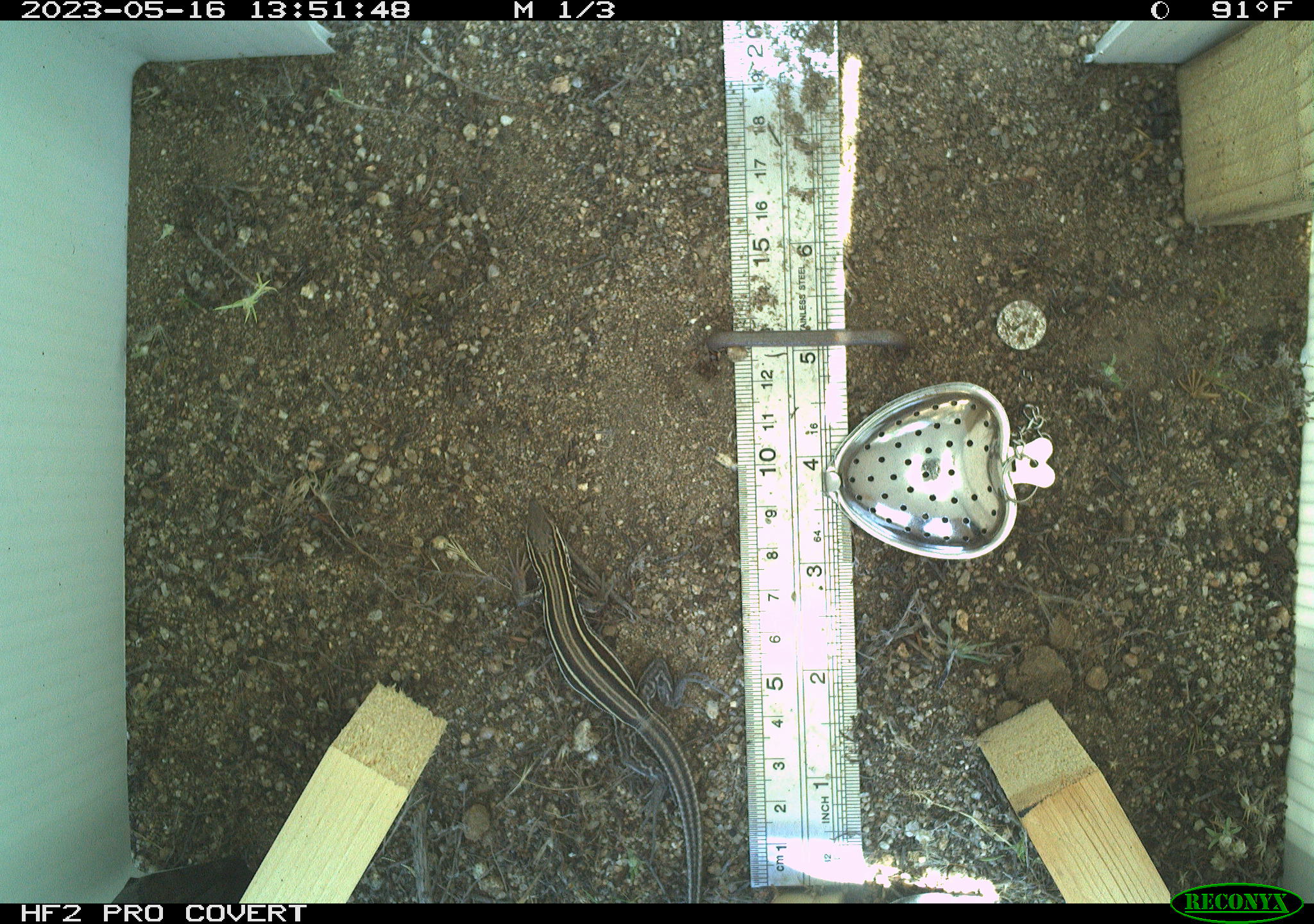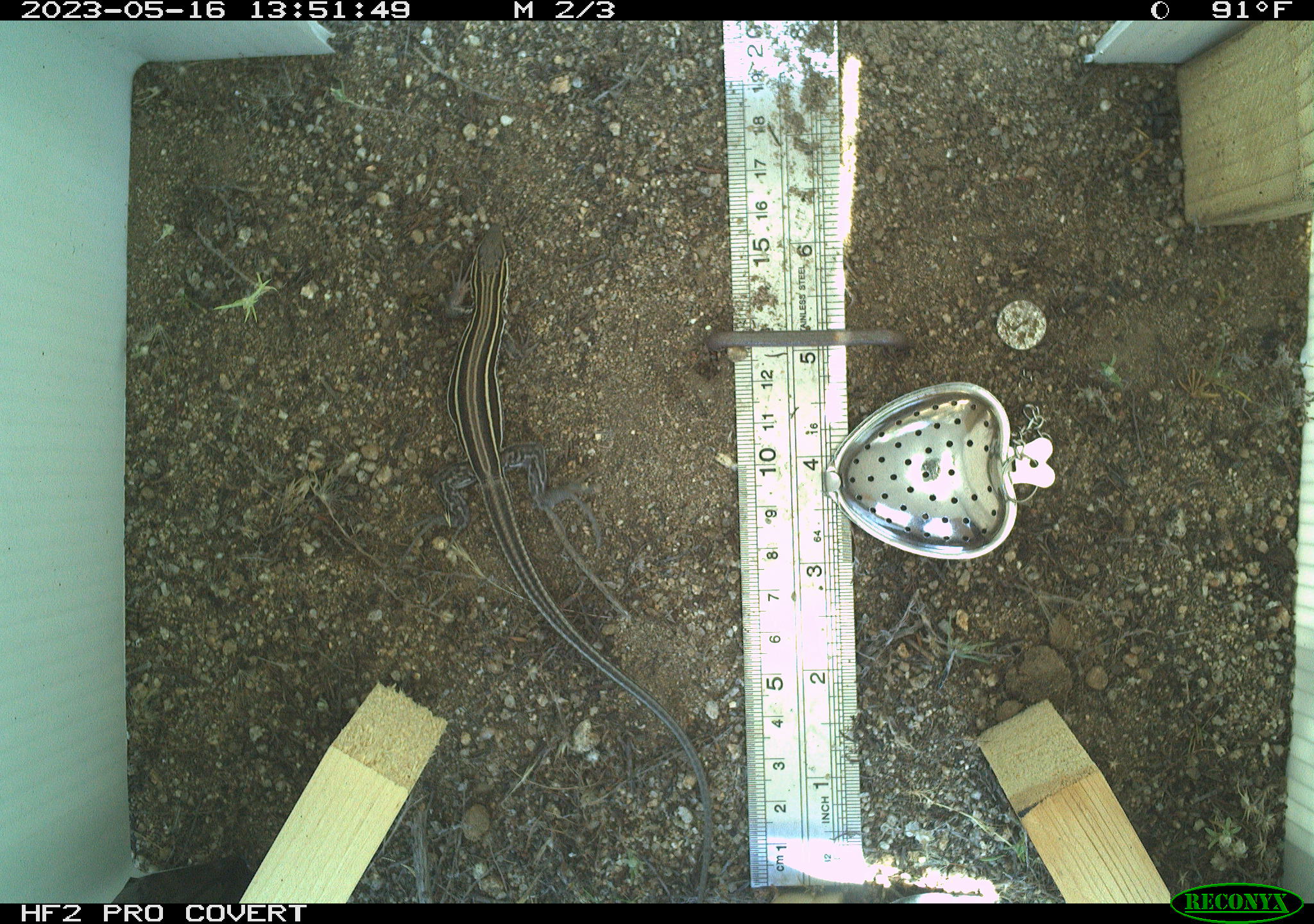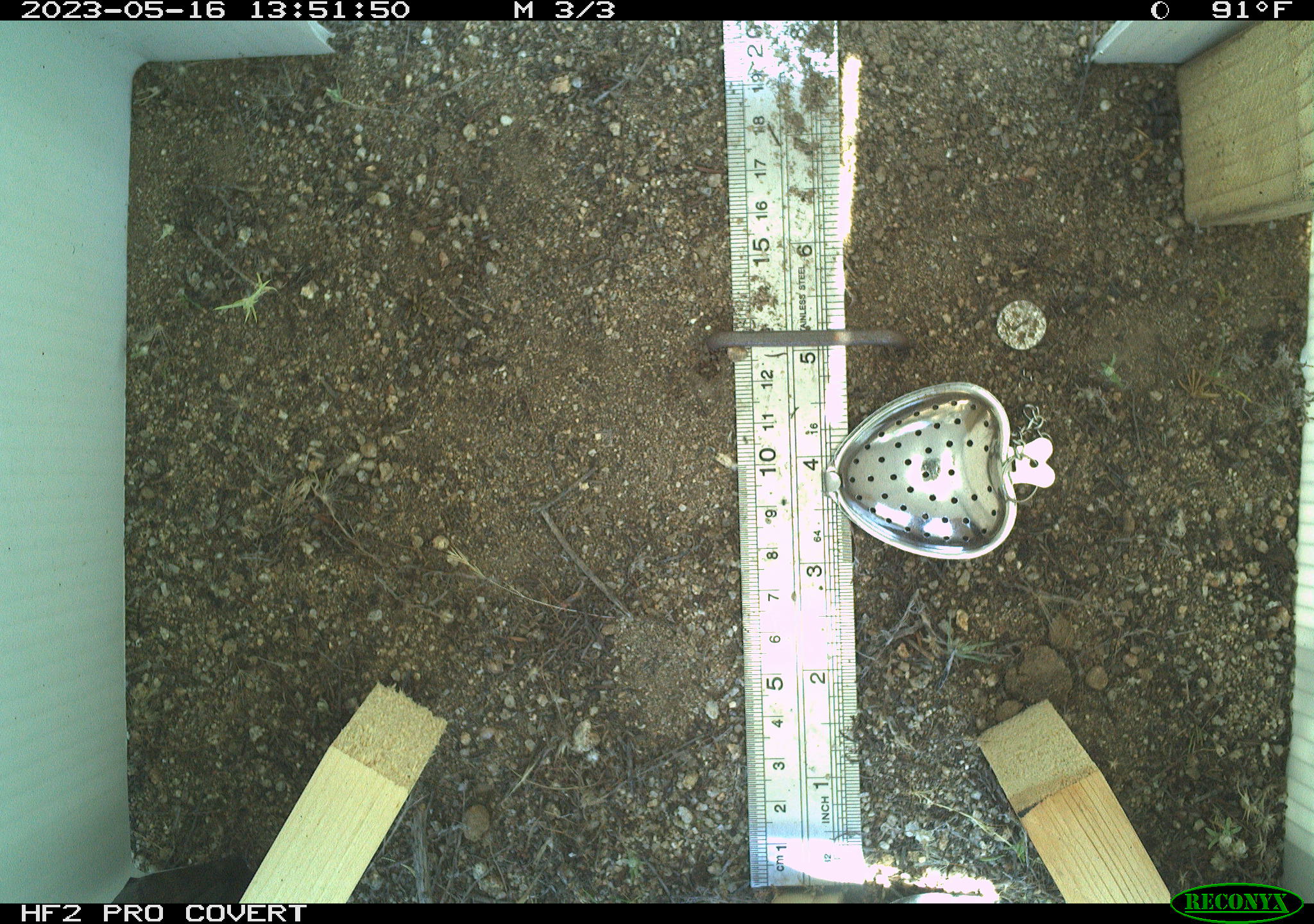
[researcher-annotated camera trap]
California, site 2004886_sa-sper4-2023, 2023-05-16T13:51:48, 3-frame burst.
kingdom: Animalia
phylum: Chordata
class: Reptilia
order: Squamata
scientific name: Squamata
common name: lizards and snakes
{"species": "lizards and snakes (Squamata)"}